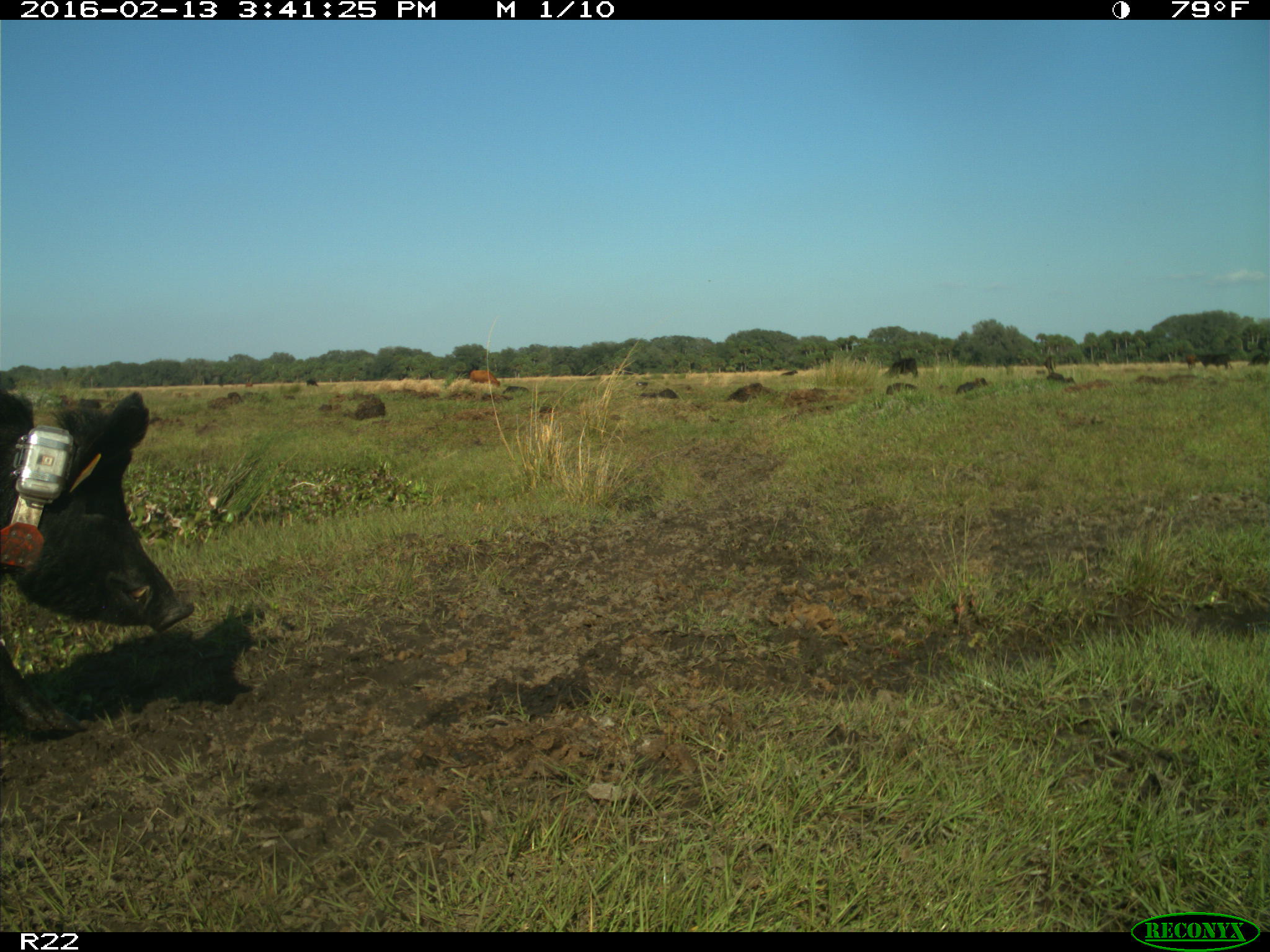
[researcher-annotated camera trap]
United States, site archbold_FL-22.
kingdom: Animalia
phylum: Chordata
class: Mammalia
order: Artiodactyla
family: Suidae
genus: Sus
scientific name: Sus scrofa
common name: wild boar